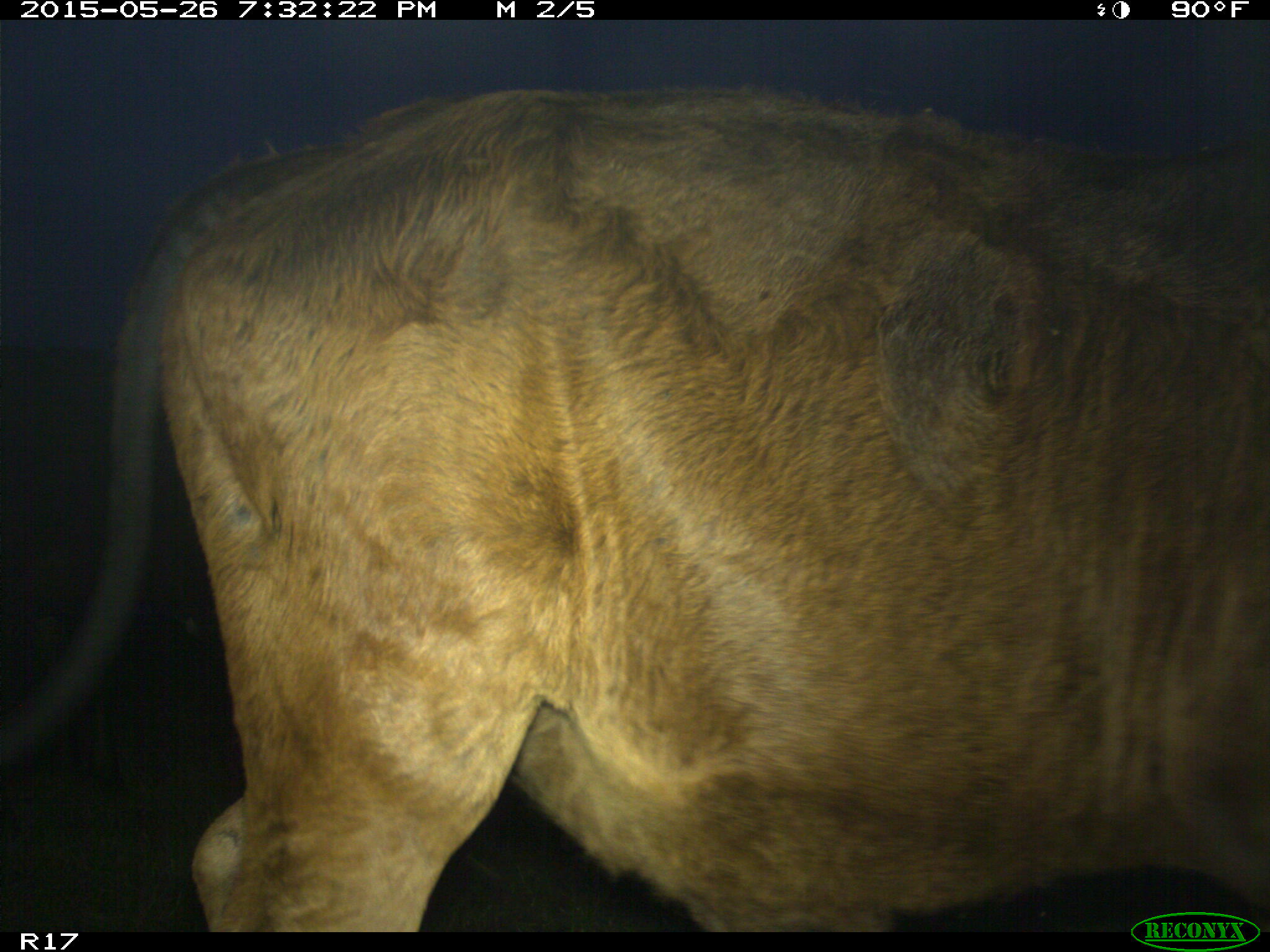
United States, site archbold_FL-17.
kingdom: Animalia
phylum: Chordata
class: Mammalia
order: Artiodactyla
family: Bovidae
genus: Bos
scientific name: Bos taurus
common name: domestic cow